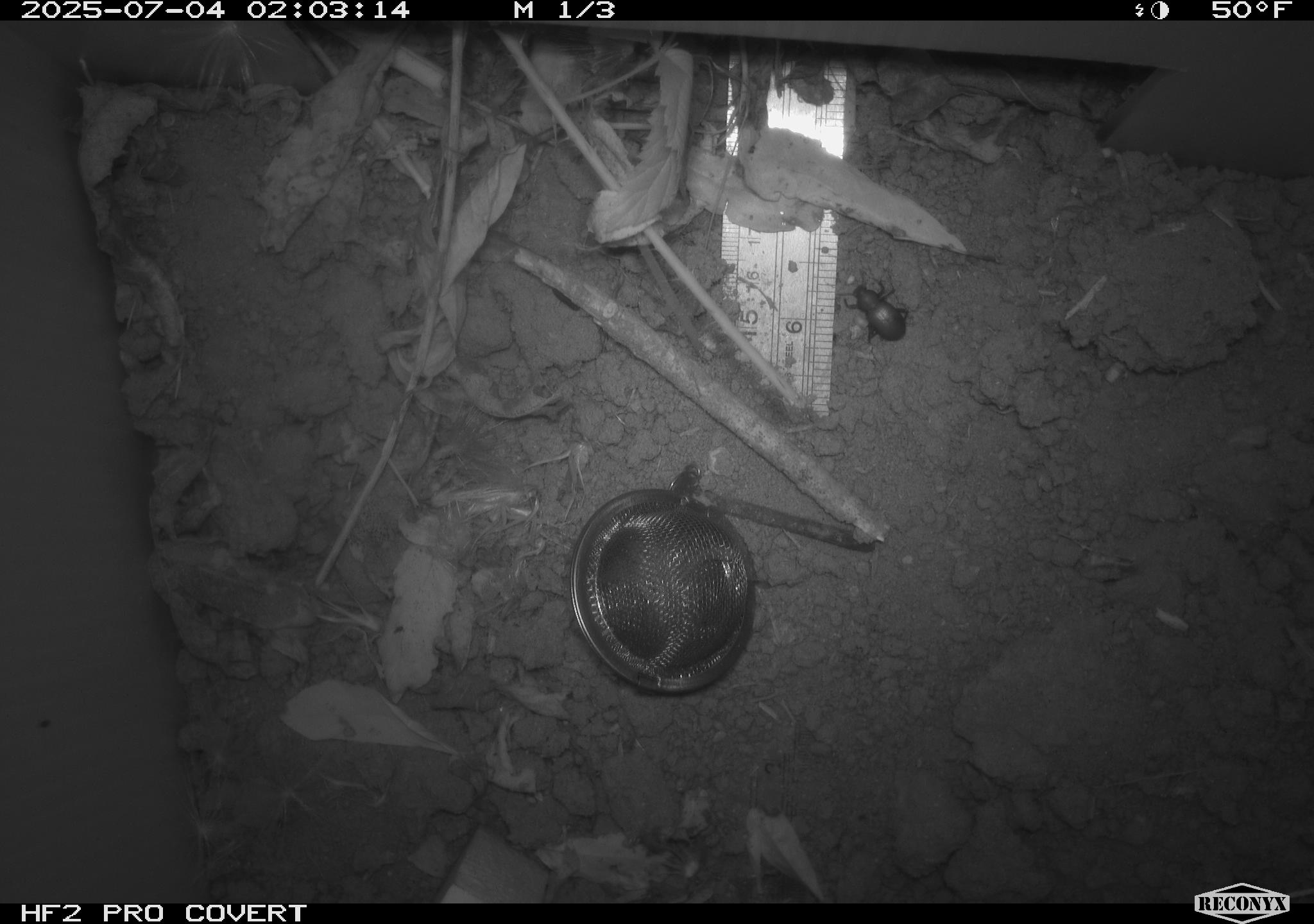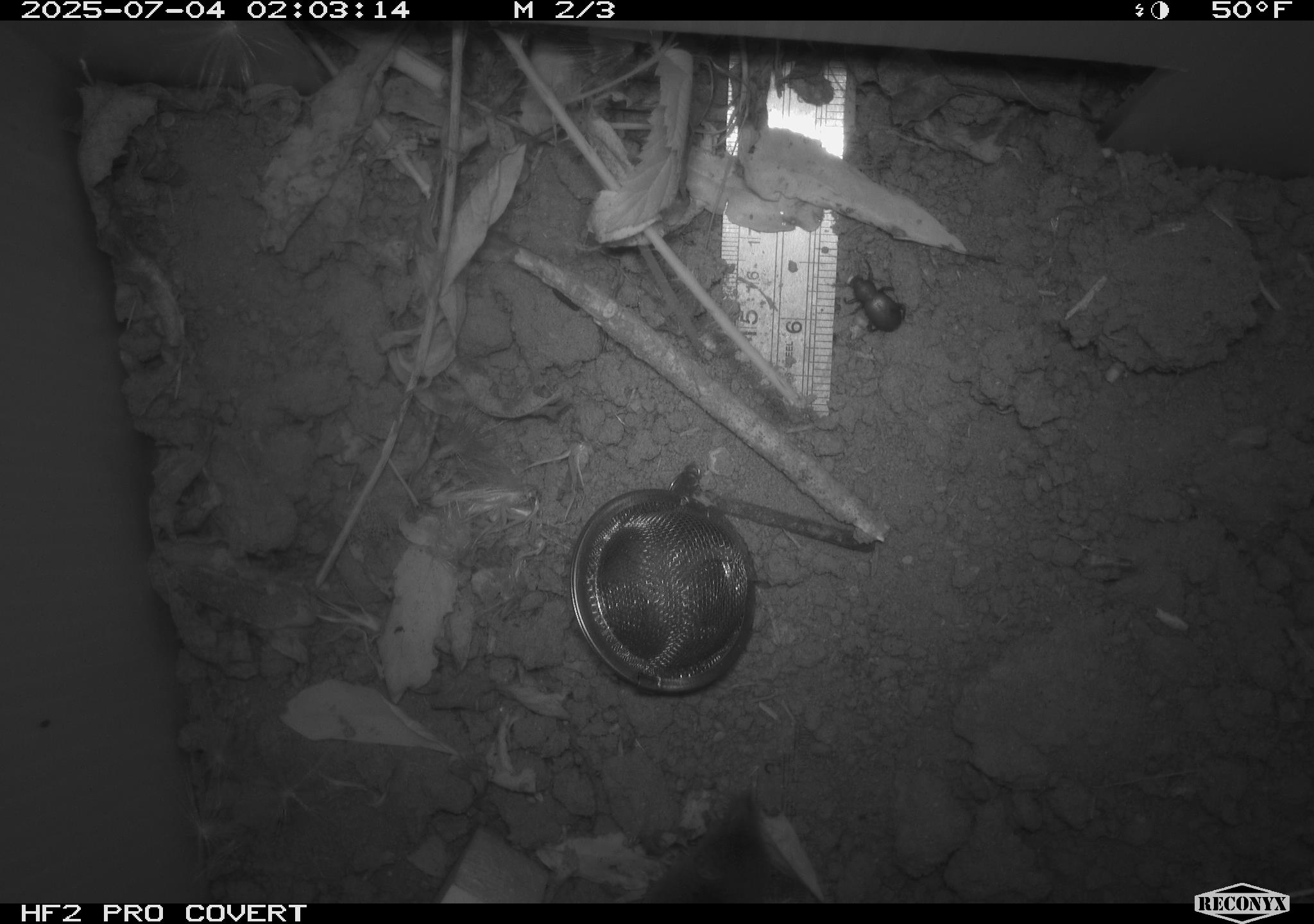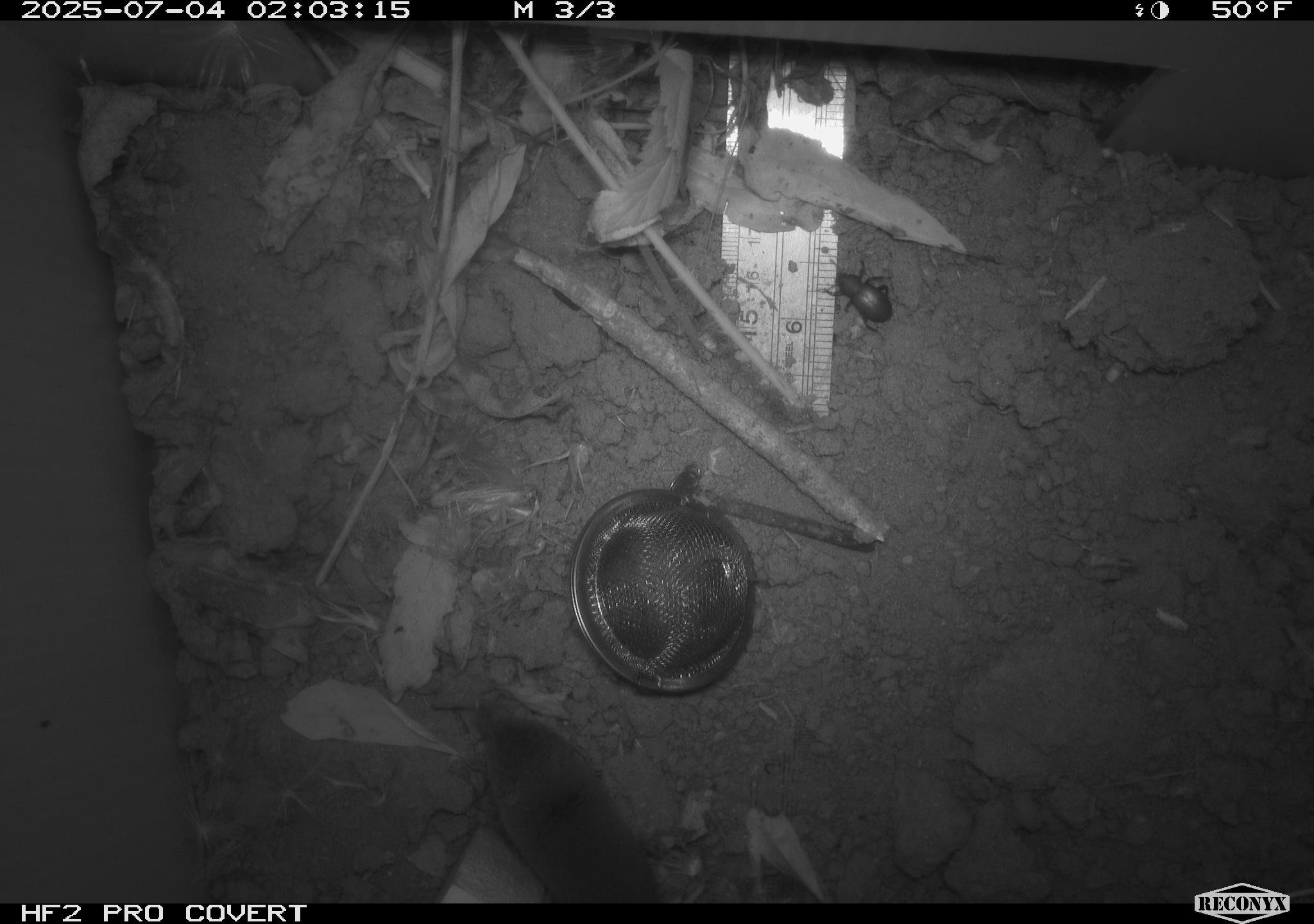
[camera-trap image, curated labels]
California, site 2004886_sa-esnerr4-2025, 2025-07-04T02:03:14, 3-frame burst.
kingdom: Animalia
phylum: Chordata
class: Mammalia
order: Rodentia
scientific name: Rodentia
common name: rodent